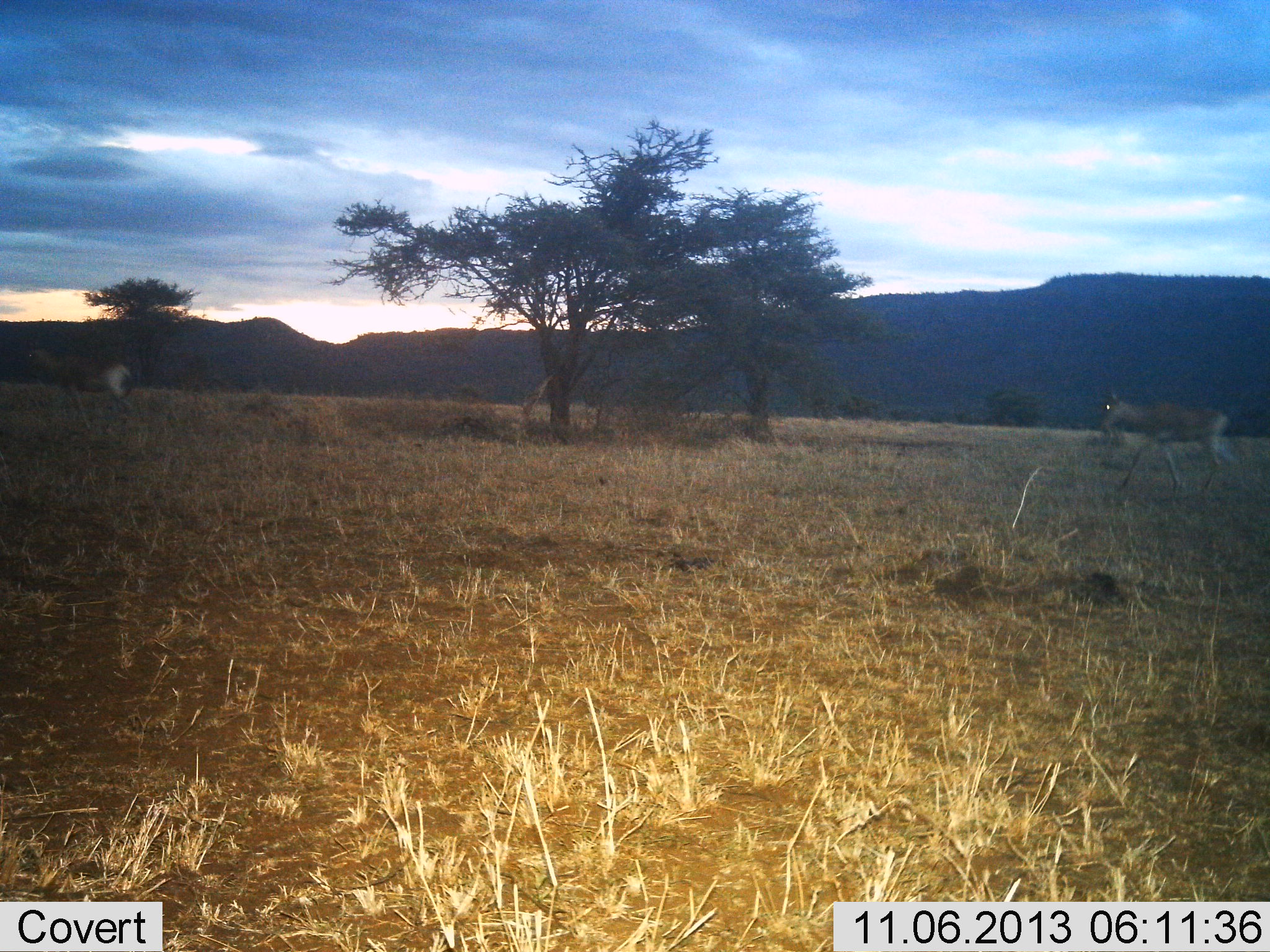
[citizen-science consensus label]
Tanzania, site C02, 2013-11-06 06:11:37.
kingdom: Animalia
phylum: Chordata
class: Mammalia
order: Artiodactyla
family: Bovidae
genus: Alcelaphus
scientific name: Alcelaphus buselaphus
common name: hartebeest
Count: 2.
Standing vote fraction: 11%.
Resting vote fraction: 0%.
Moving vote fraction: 89%.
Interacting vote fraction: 0%.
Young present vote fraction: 0%.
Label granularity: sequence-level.